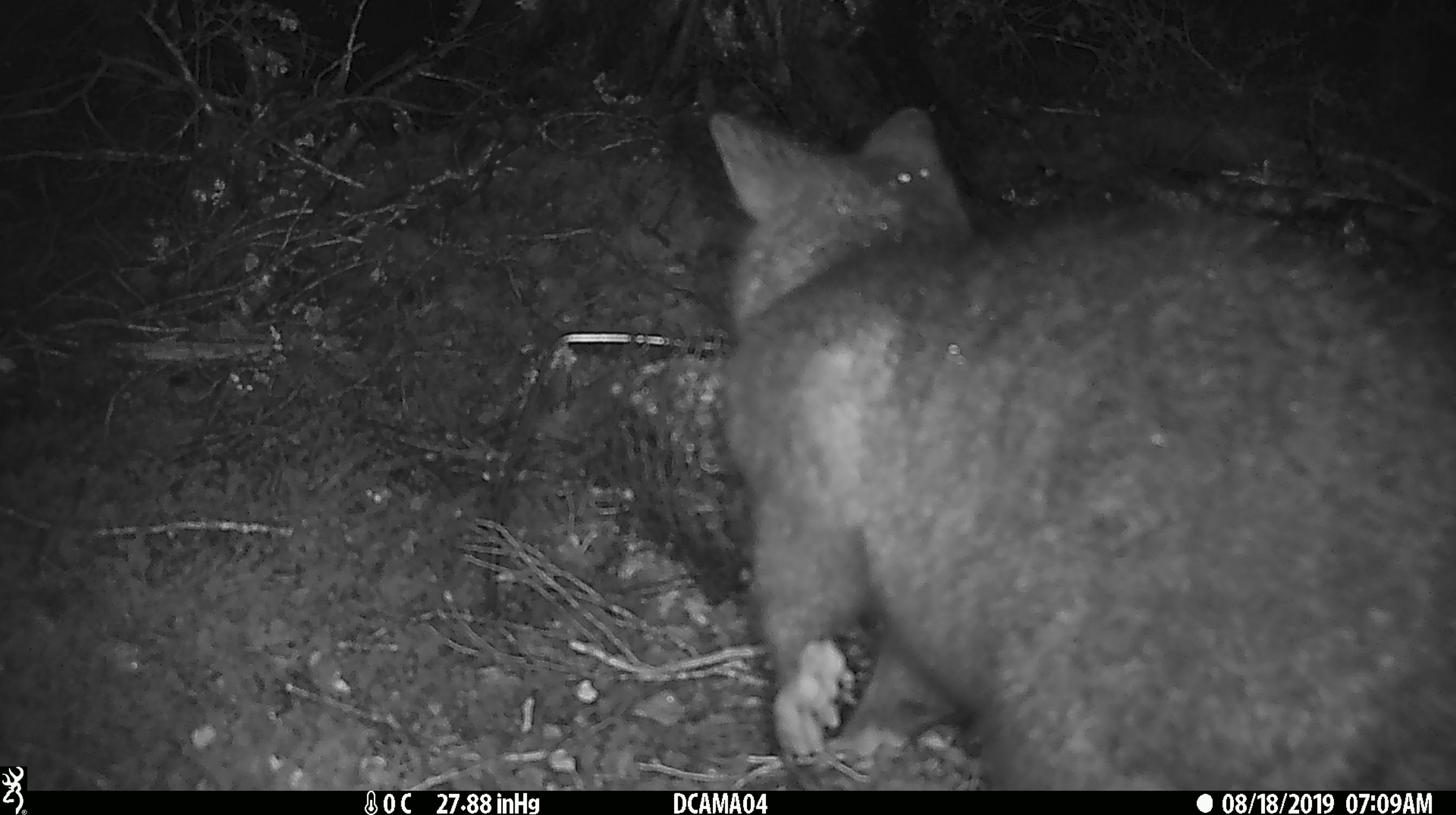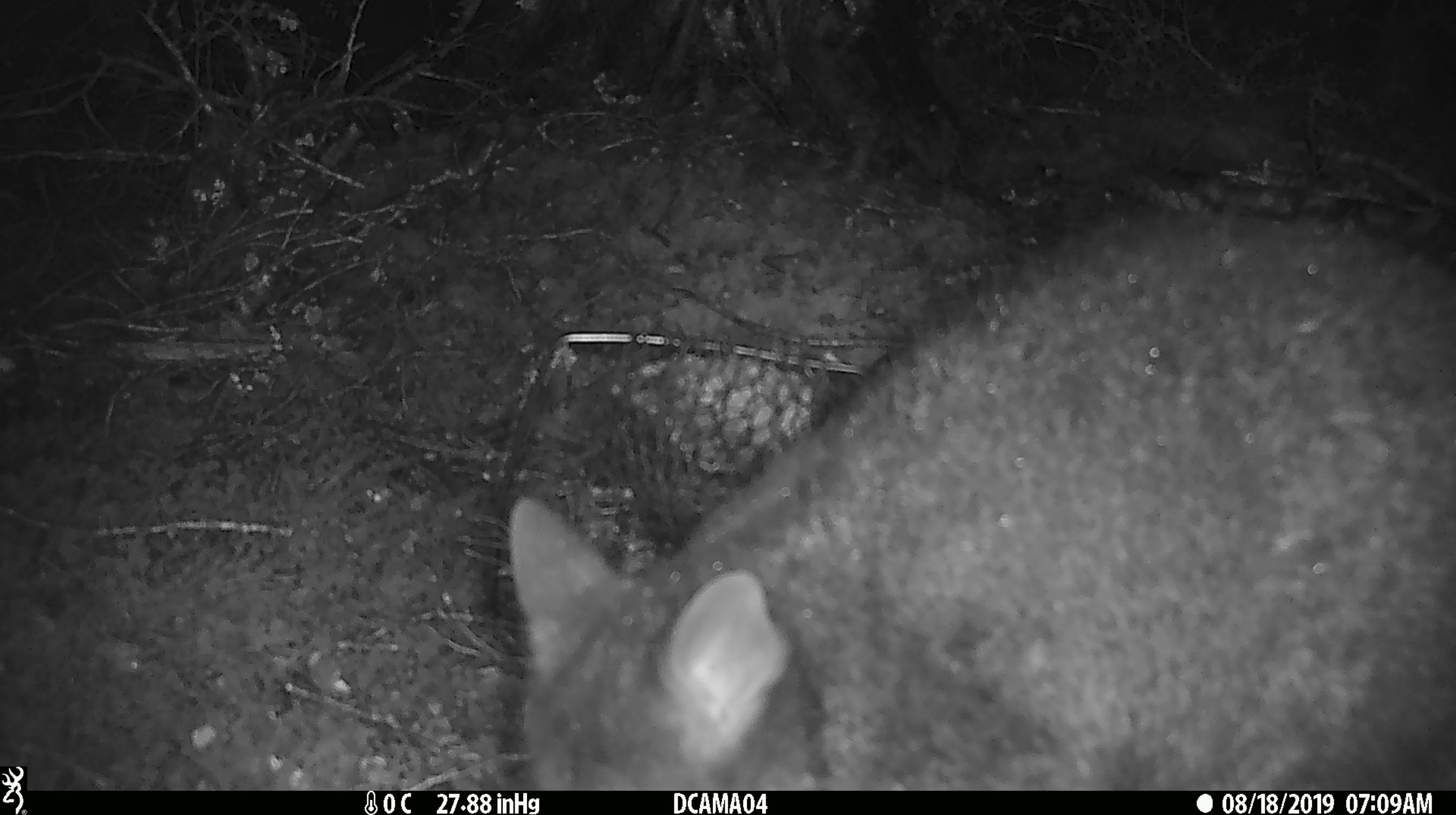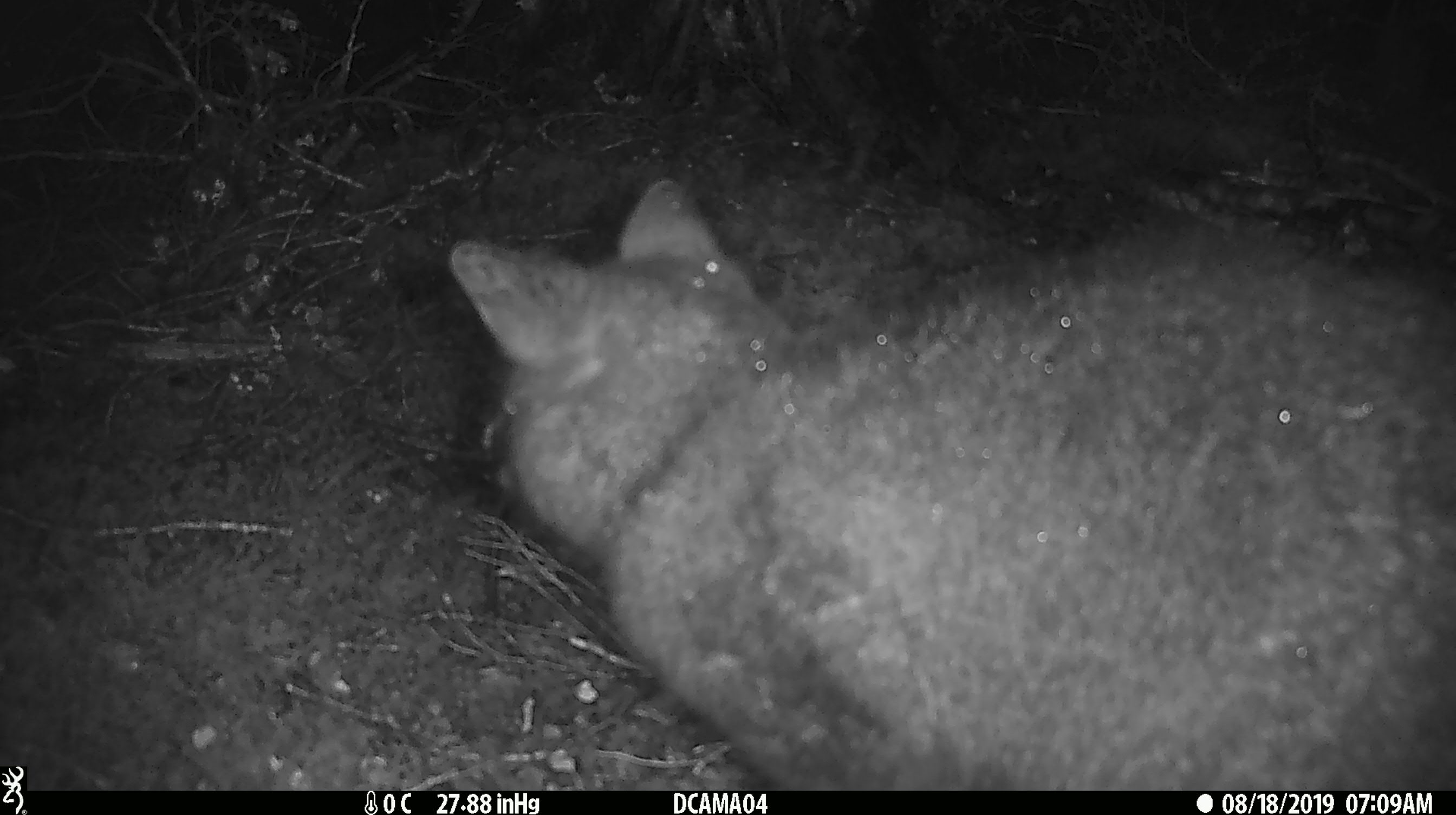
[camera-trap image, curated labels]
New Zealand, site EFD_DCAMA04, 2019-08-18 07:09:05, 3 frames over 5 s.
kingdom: Animalia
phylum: Chordata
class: Mammalia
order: Diprotodontia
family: Phalangeridae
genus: Trichosurus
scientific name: Trichosurus vulpecula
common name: common brushtail possum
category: possum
Possum (common brushtail possum) (Trichosurus vulpecula).